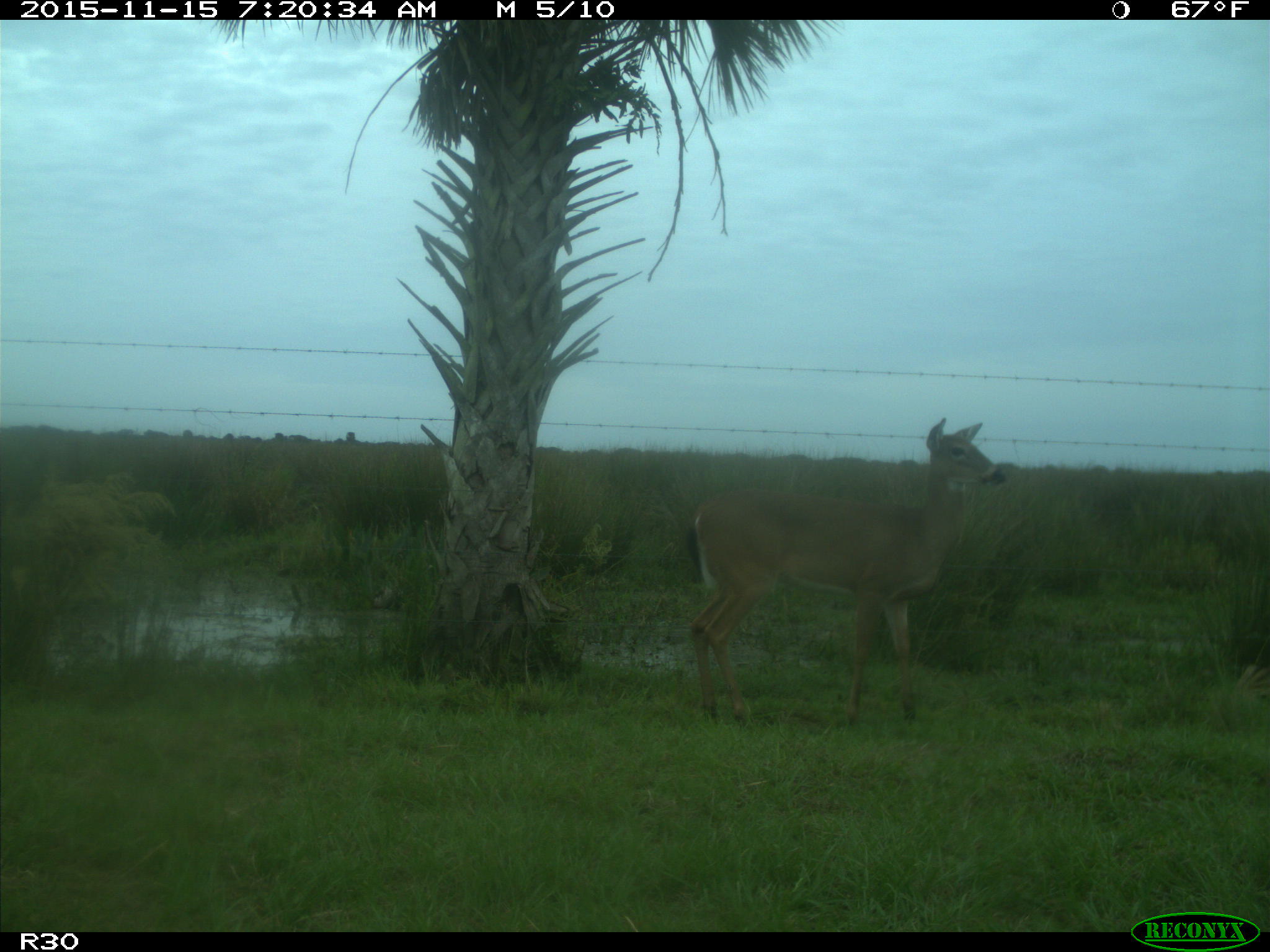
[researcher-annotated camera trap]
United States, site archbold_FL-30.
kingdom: Animalia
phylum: Chordata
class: Mammalia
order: Artiodactyla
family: Cervidae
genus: Odocoileus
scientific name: Odocoileus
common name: deer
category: unidentified deer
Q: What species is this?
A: Unidentified deer (deer) (Odocoileus).